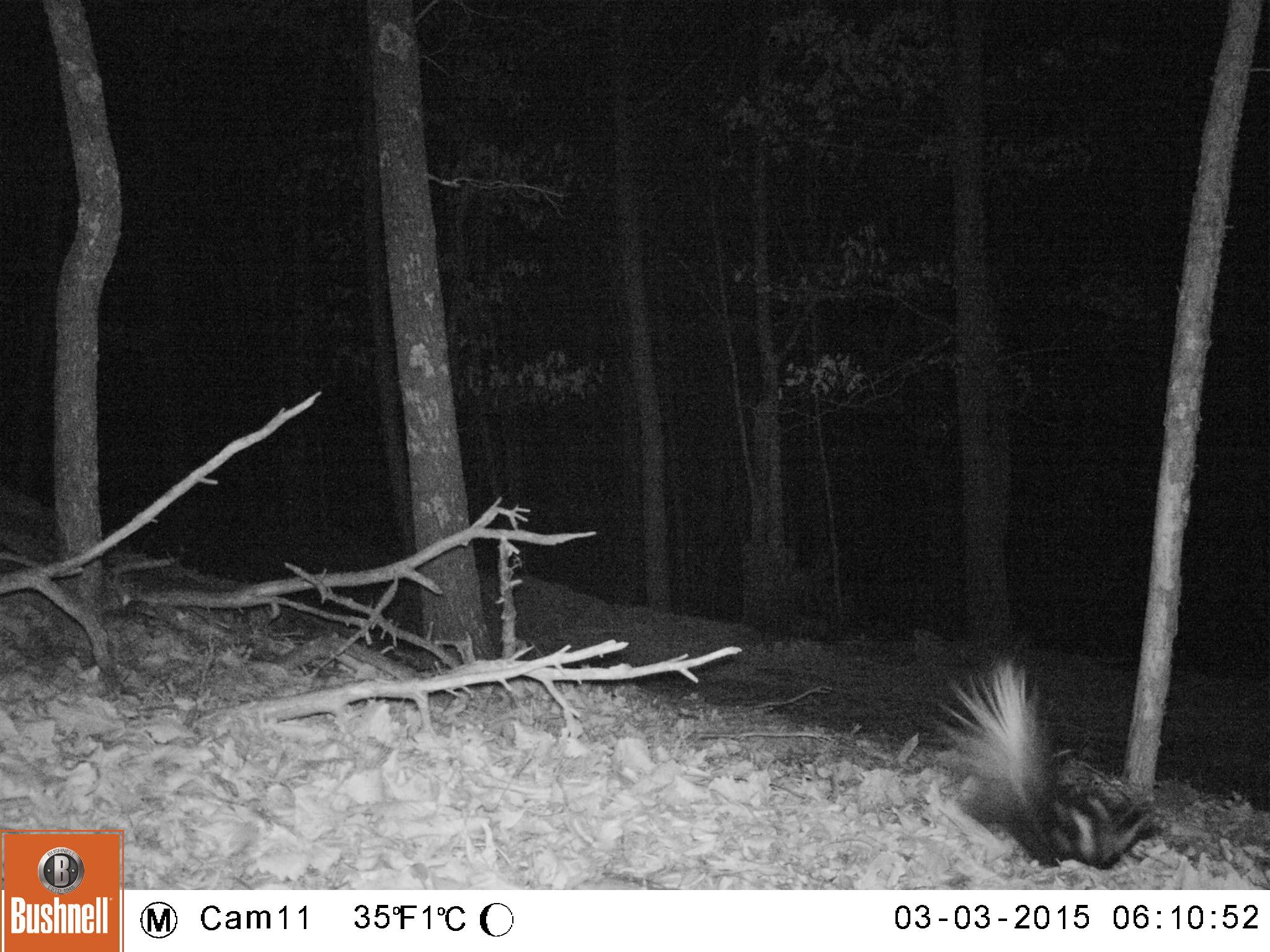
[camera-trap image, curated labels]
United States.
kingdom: Animalia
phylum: Chordata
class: Mammalia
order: Carnivora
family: Mephitidae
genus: Mephitis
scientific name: Mephitis mephitis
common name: striped skunk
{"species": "Striped Skunk (Mephitis mephitis)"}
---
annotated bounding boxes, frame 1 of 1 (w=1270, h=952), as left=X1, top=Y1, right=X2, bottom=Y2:
Striped Skunk: left=926, top=652, right=1166, bottom=879